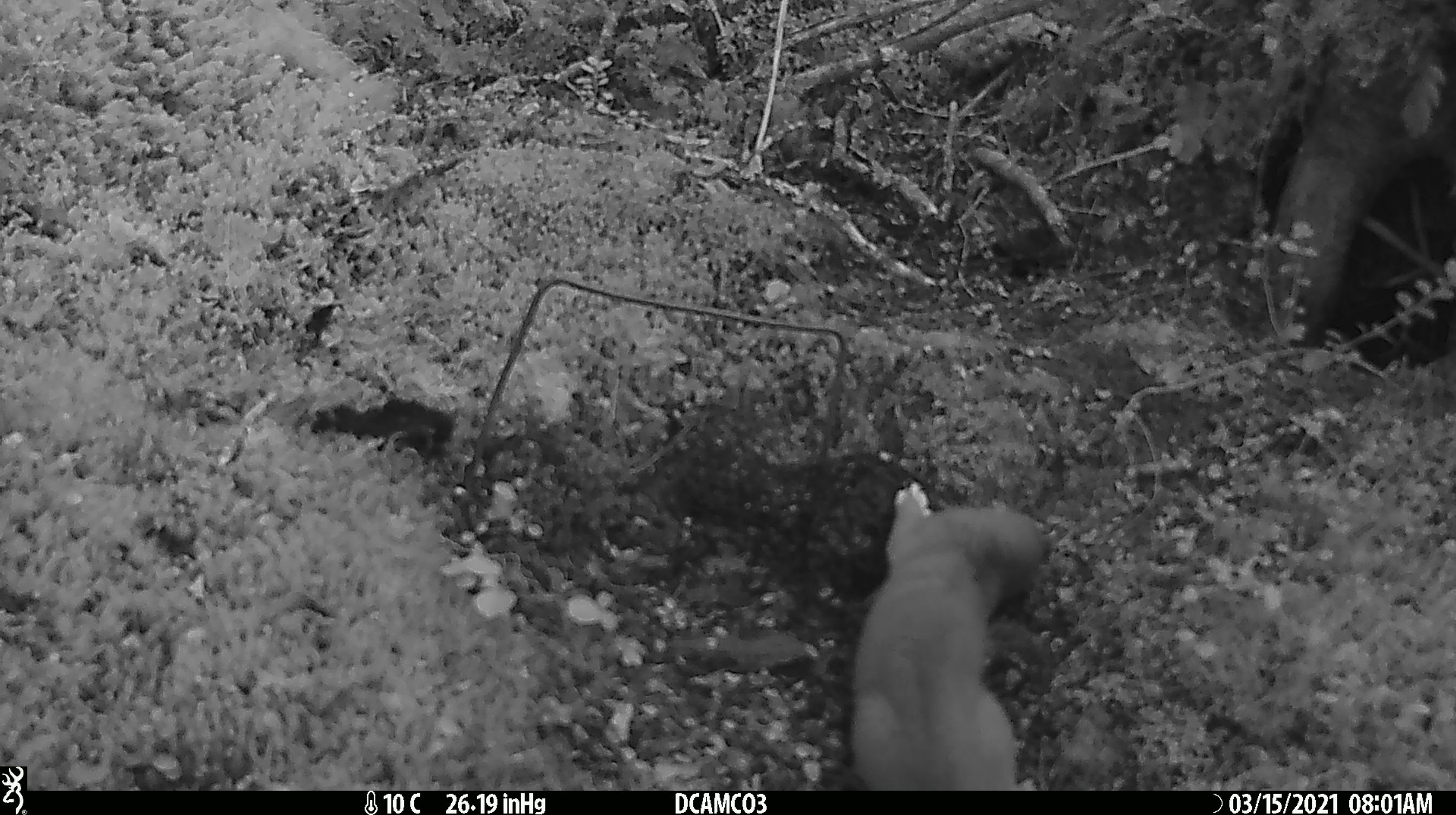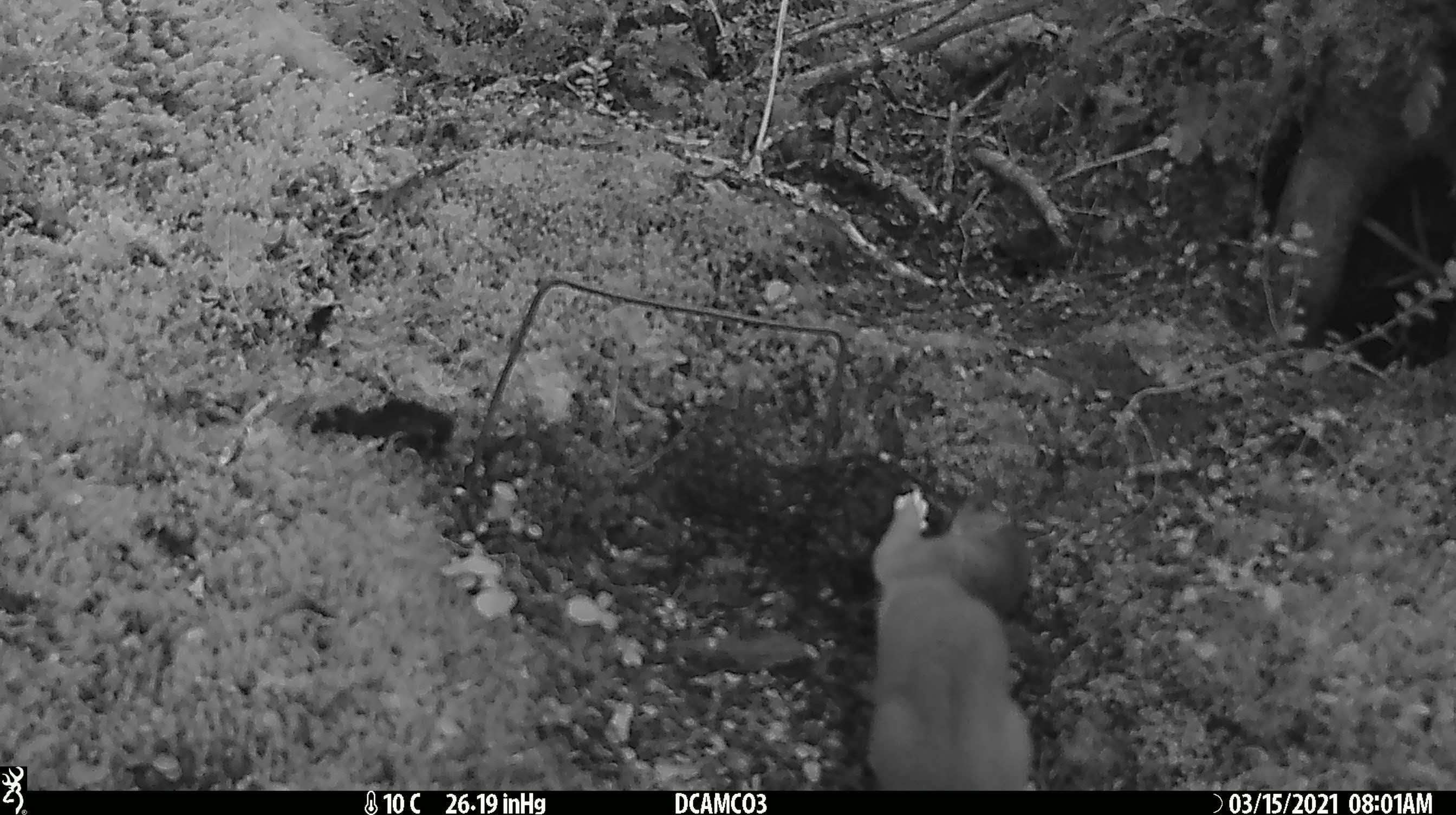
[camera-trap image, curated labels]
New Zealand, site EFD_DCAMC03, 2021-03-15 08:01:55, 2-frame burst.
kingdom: Animalia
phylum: Chordata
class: Mammalia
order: Carnivora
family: Mustelidae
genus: Mustela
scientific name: Mustela erminea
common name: stoat